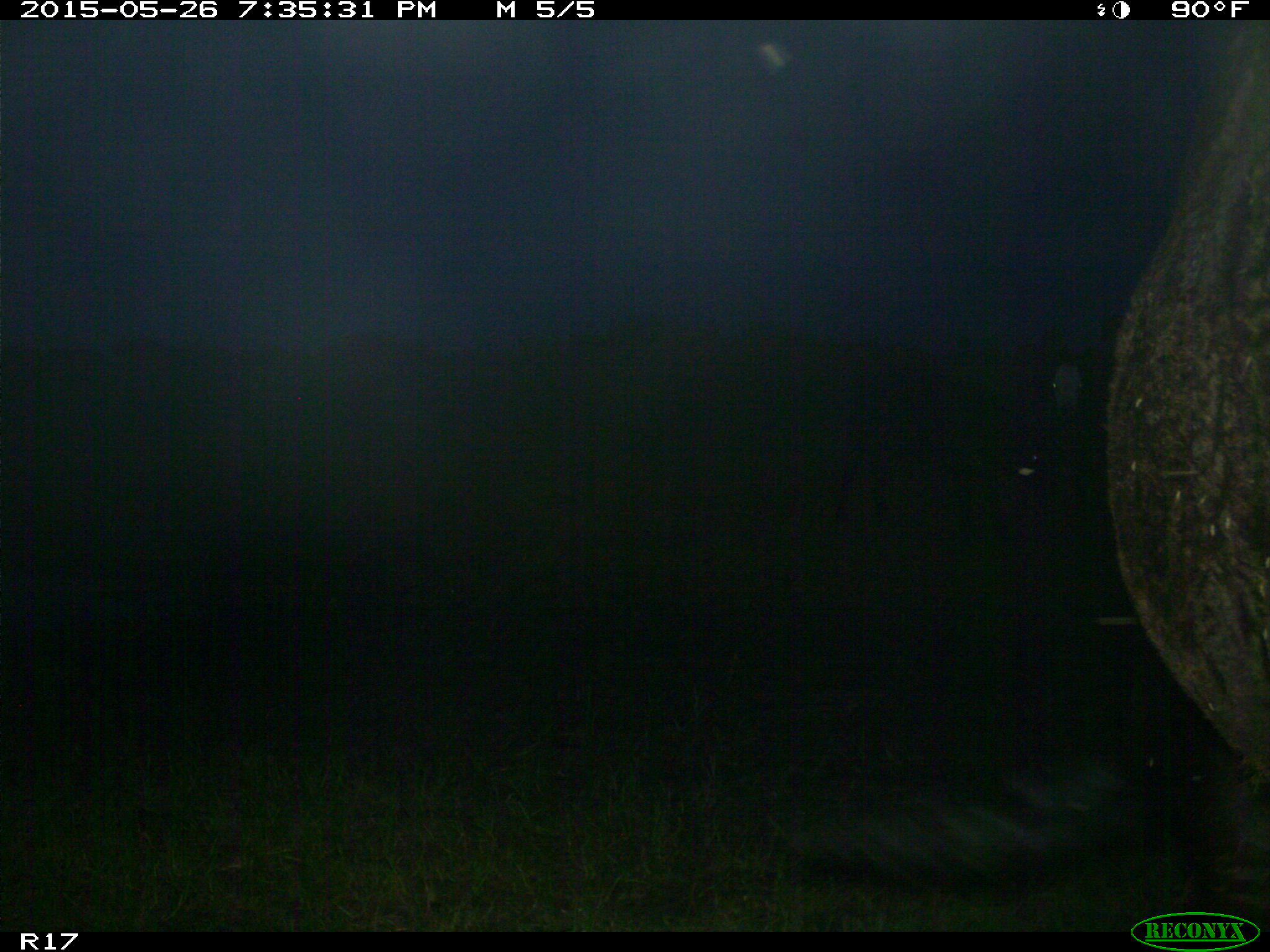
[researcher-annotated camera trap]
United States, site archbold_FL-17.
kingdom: Animalia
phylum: Chordata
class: Mammalia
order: Artiodactyla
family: Bovidae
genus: Bos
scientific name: Bos taurus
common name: domestic cow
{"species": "Bos taurus (domestic cow)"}